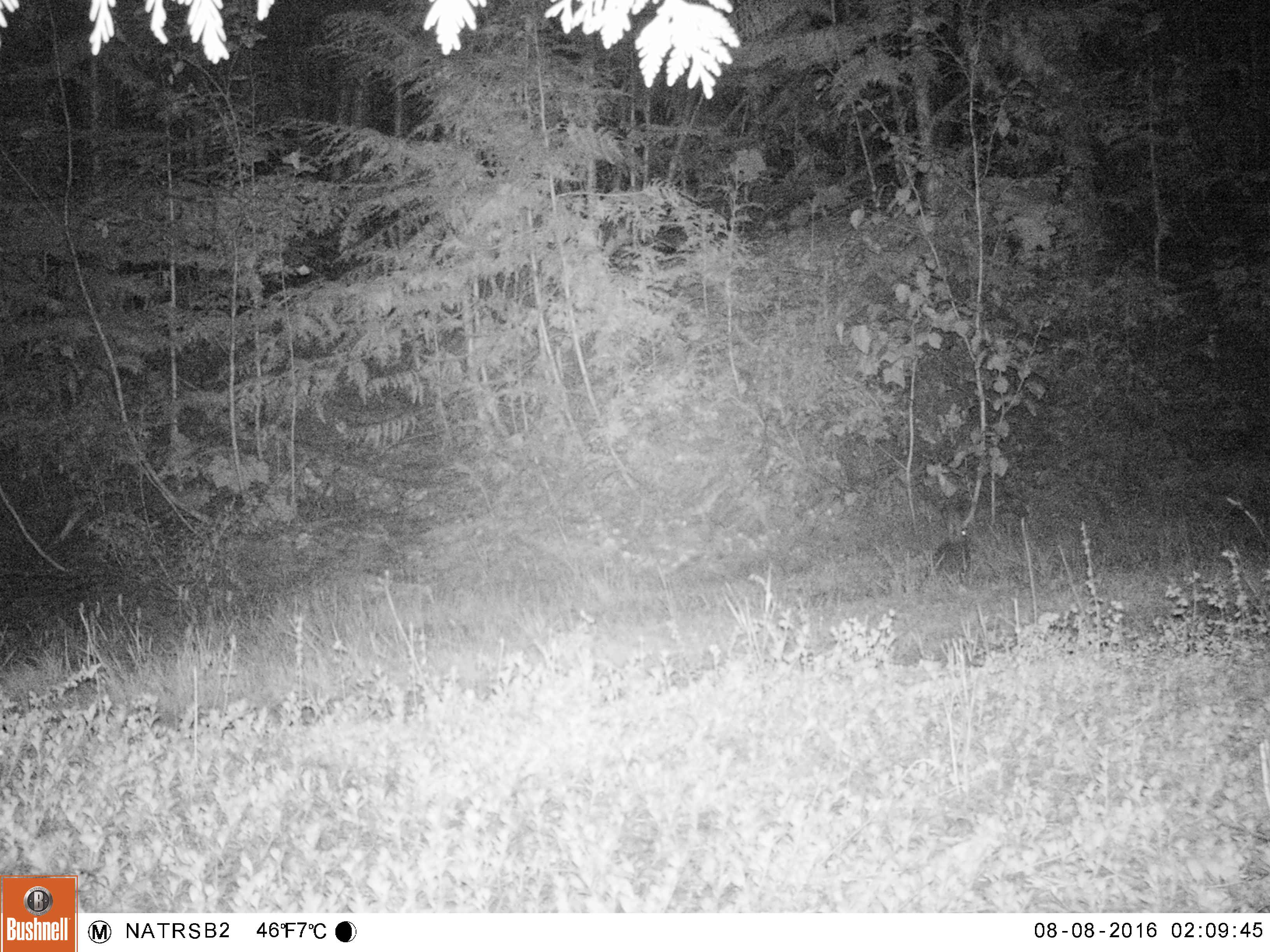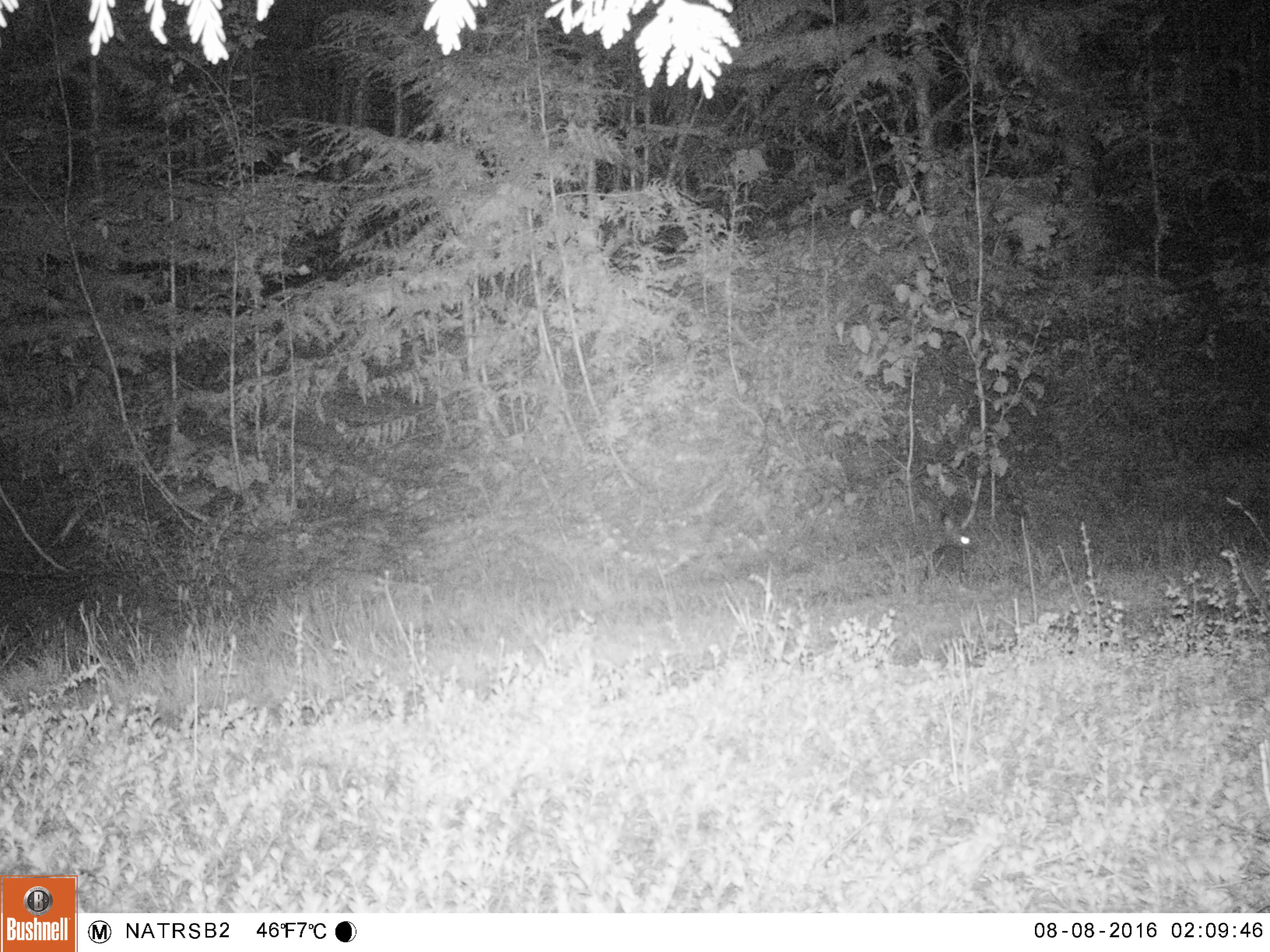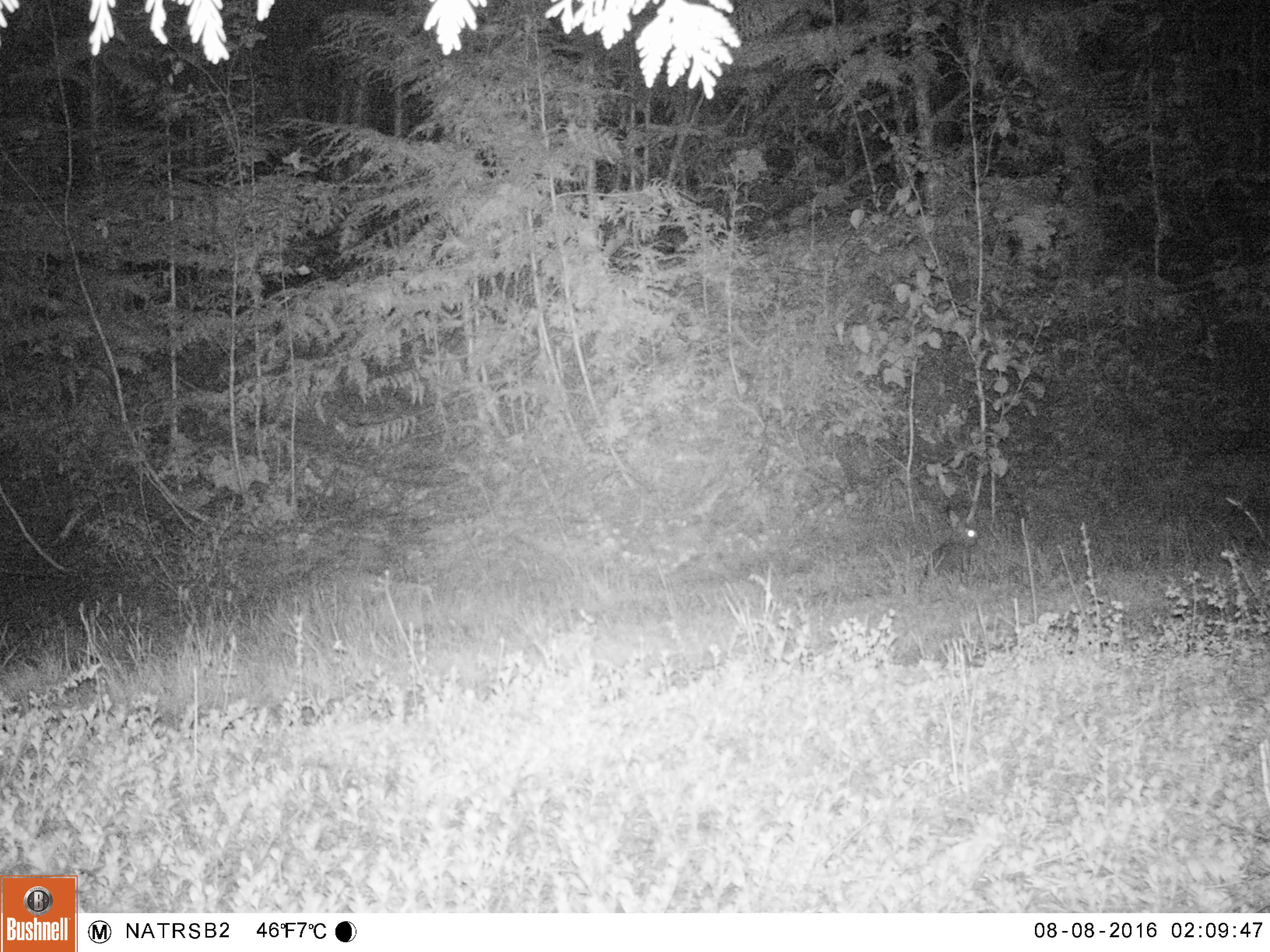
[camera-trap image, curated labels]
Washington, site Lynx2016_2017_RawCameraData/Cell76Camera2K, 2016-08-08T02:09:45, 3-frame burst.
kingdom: Animalia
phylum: Chordata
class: Mammalia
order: Lagomorpha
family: Leporidae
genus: Lepus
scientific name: Lepus americanus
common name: snowshoe hare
Lepus americanus (snowshoe hare). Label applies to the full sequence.